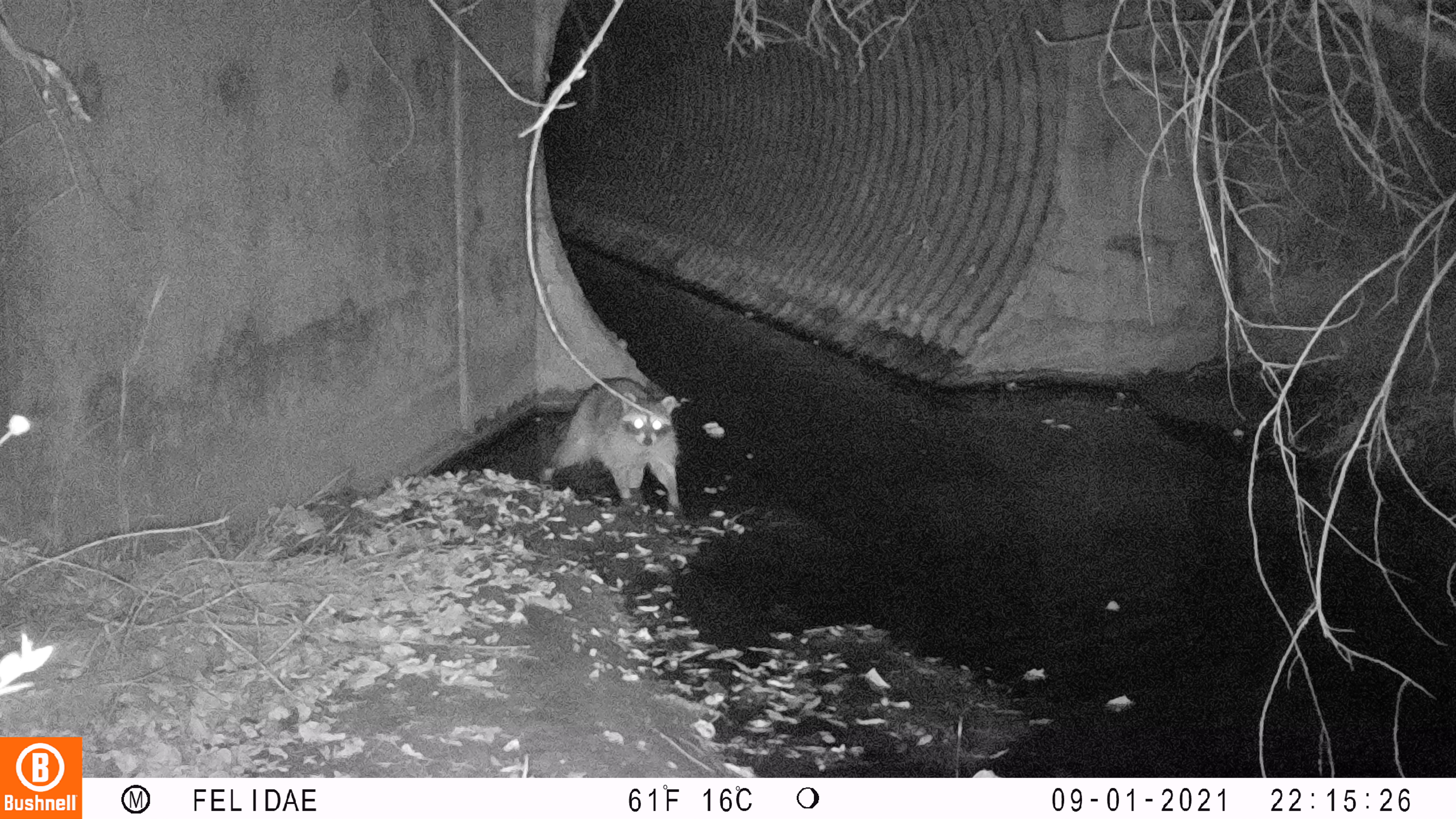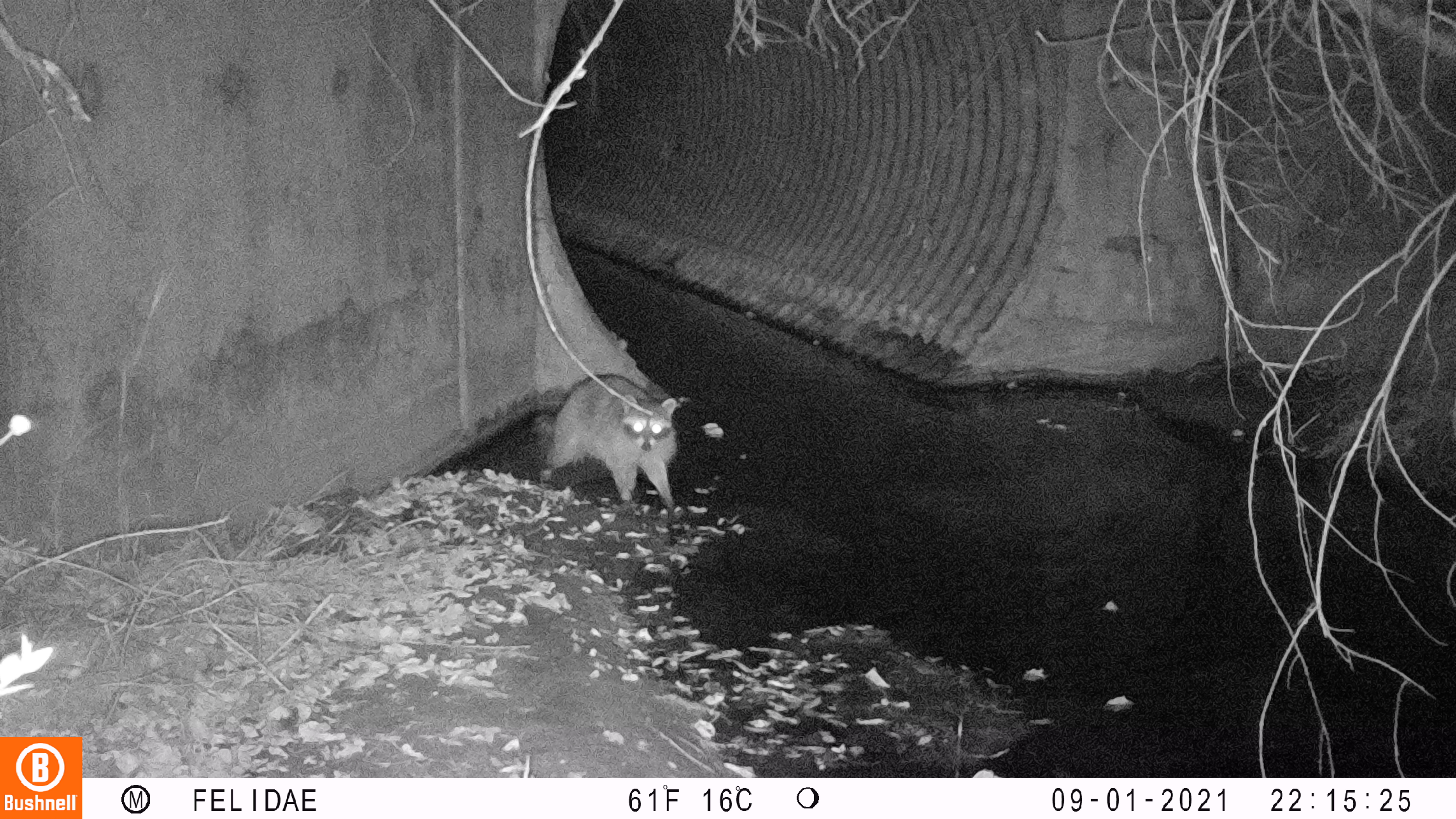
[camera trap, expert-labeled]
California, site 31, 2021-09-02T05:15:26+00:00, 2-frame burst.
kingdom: Animalia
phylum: Chordata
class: Mammalia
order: Carnivora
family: Procyonidae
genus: Procyon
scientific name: Procyon lotor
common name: raccoon